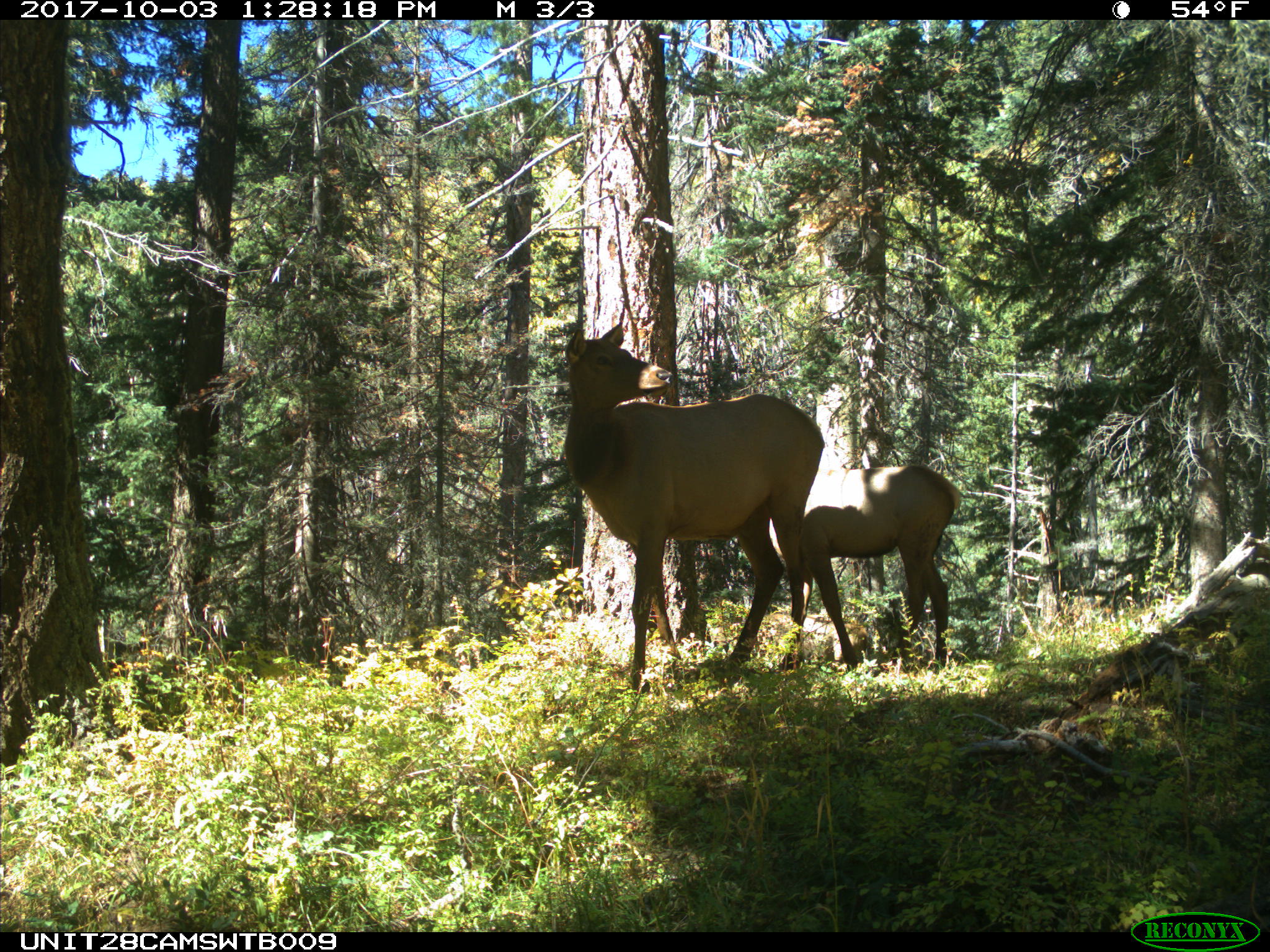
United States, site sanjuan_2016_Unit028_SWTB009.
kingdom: Animalia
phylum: Chordata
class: Mammalia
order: Artiodactyla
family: Cervidae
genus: Cervus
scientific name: Cervus elaphus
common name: red deer